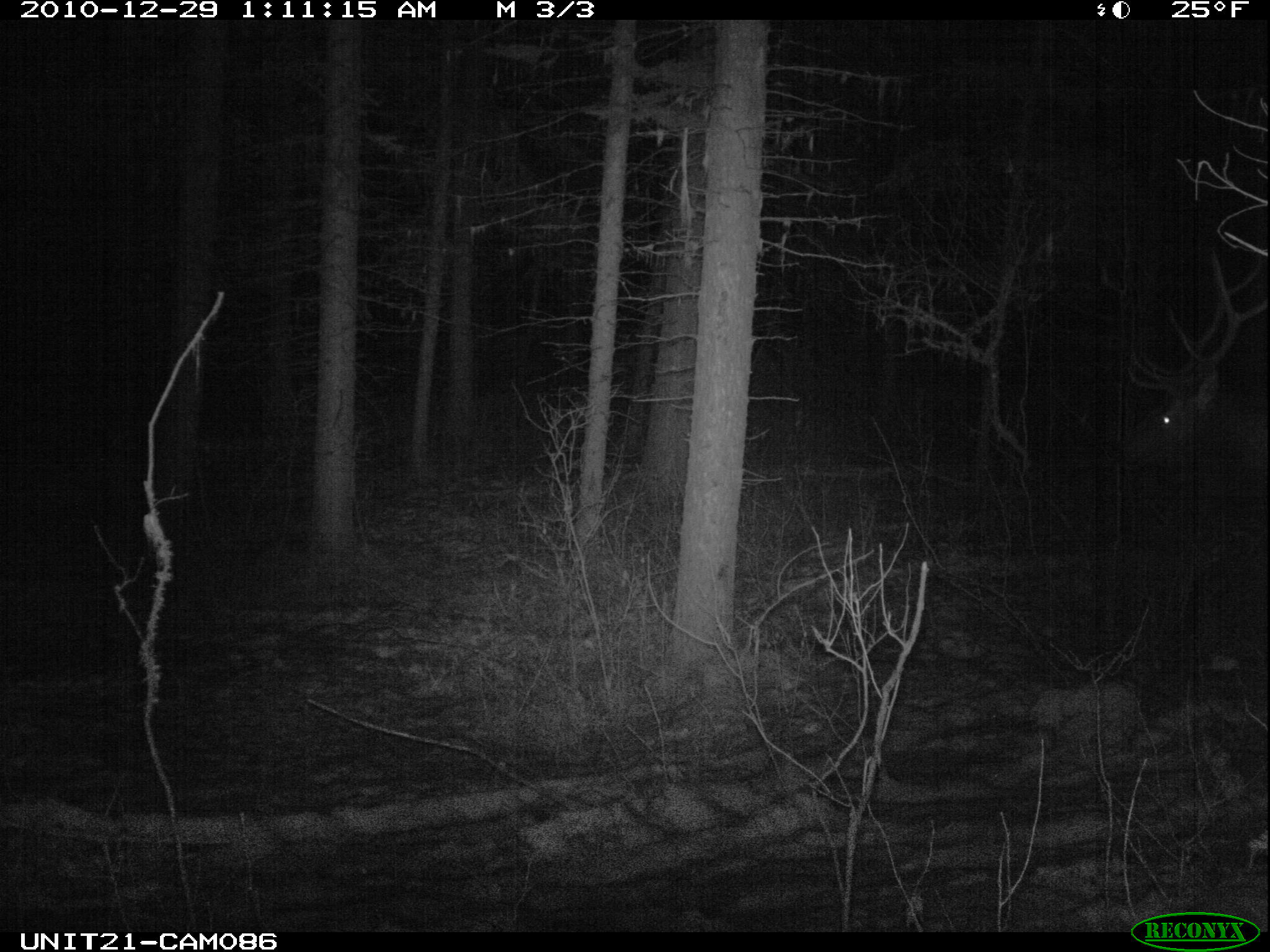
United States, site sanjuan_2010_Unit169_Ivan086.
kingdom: Animalia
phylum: Chordata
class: Mammalia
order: Artiodactyla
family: Cervidae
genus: Cervus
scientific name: Cervus elaphus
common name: red deer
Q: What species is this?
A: Cervus elaphus (red deer).